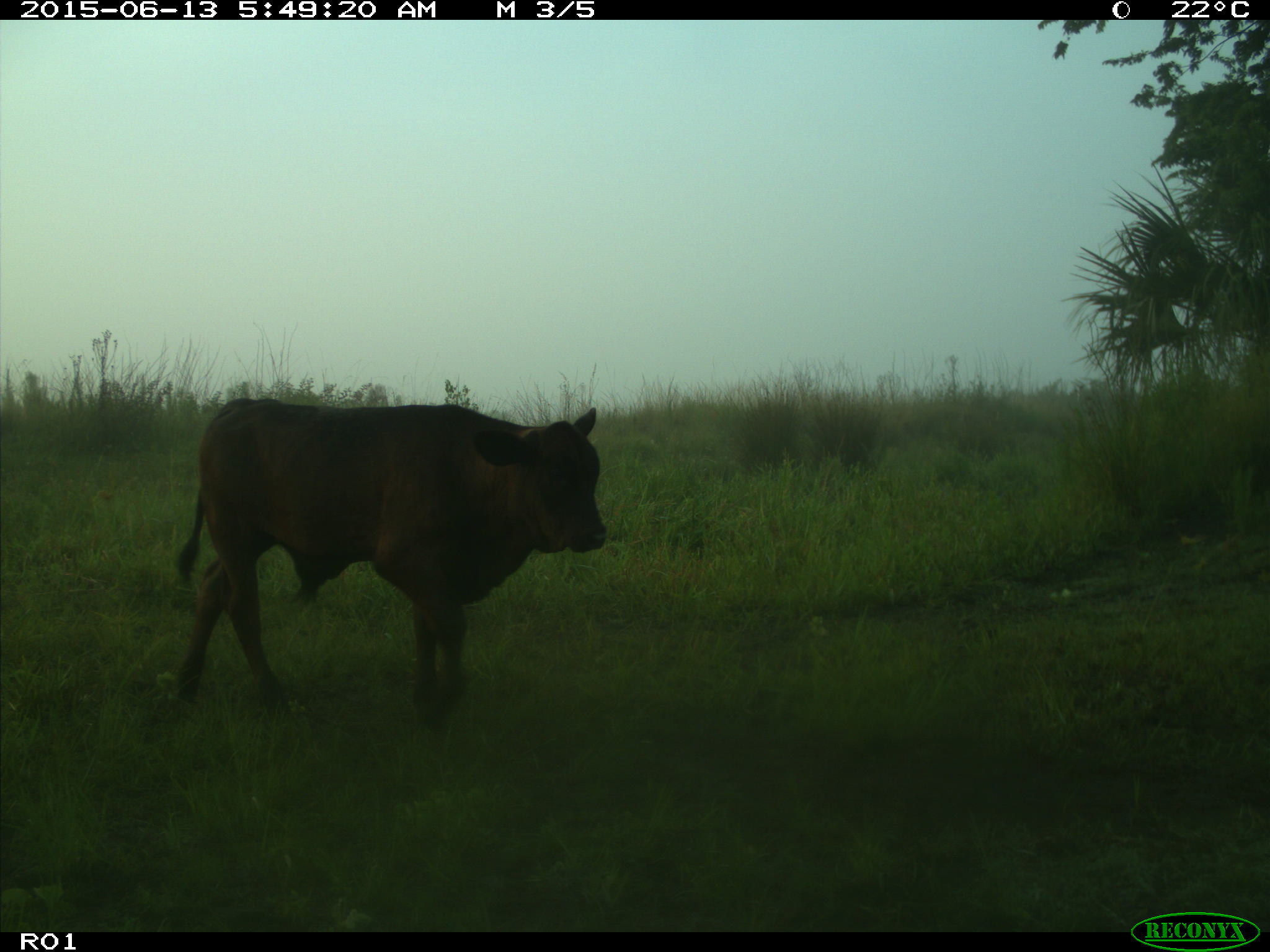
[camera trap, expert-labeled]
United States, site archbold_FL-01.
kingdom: Animalia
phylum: Chordata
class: Mammalia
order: Artiodactyla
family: Bovidae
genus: Bos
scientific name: Bos taurus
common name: domestic cow